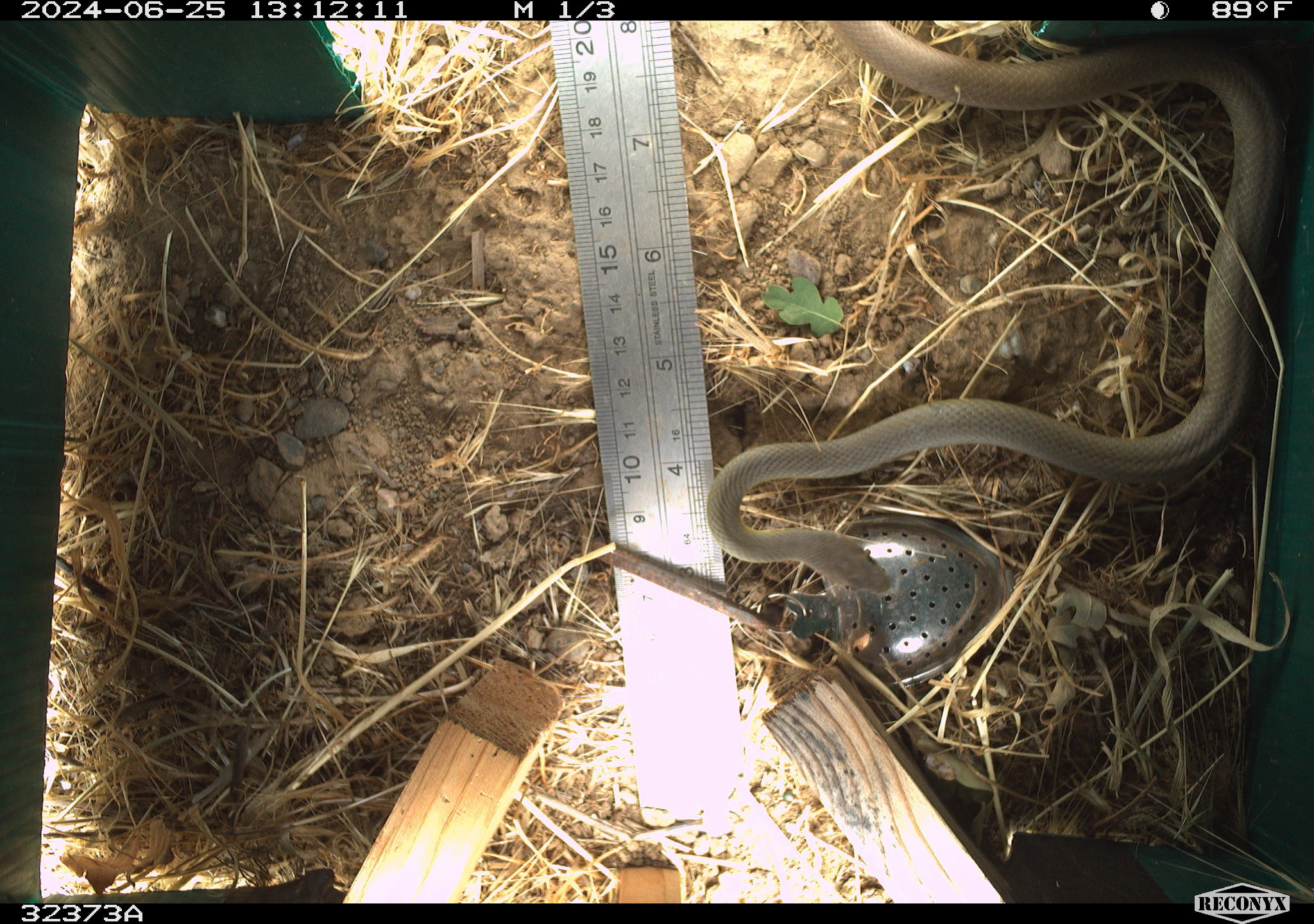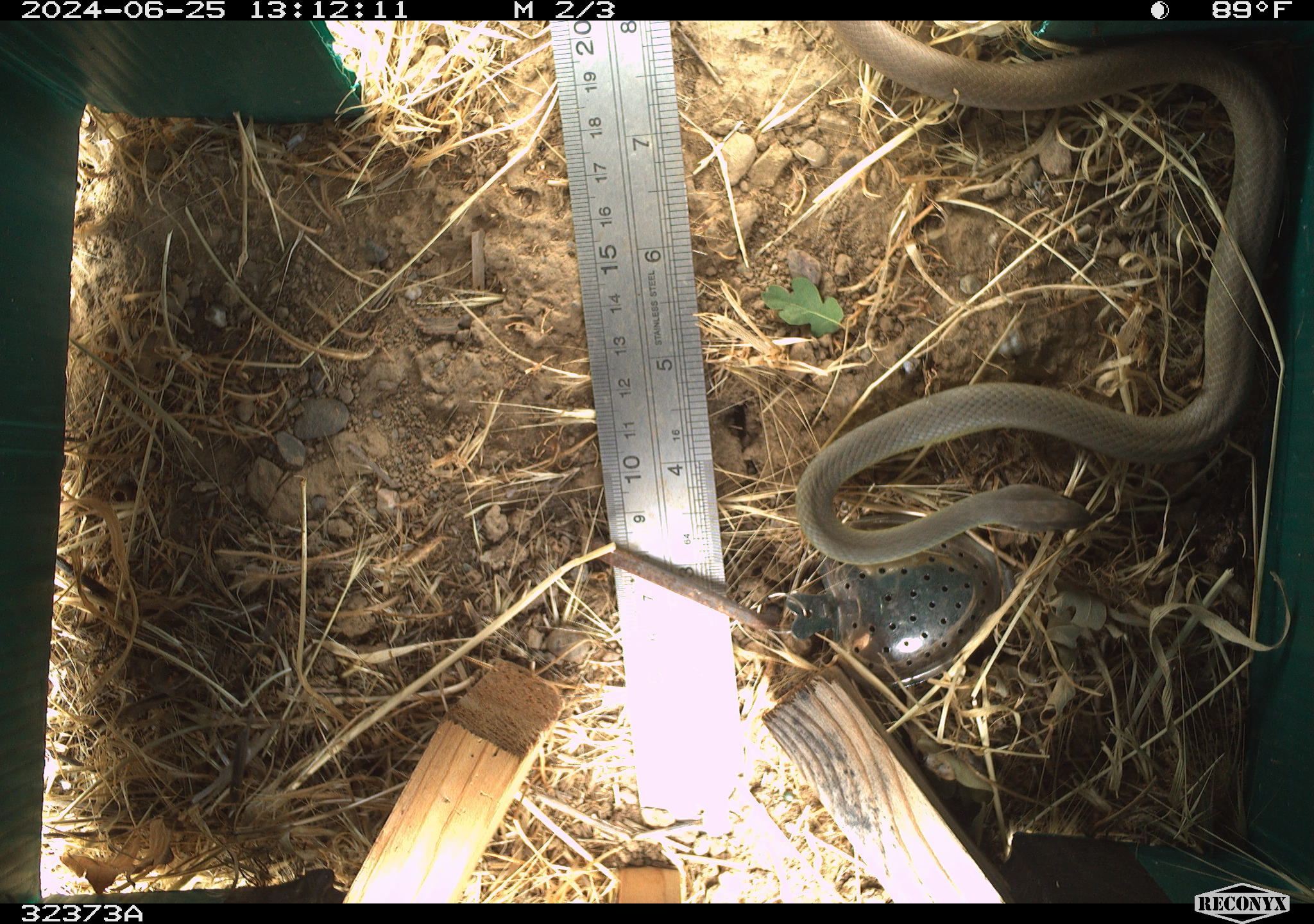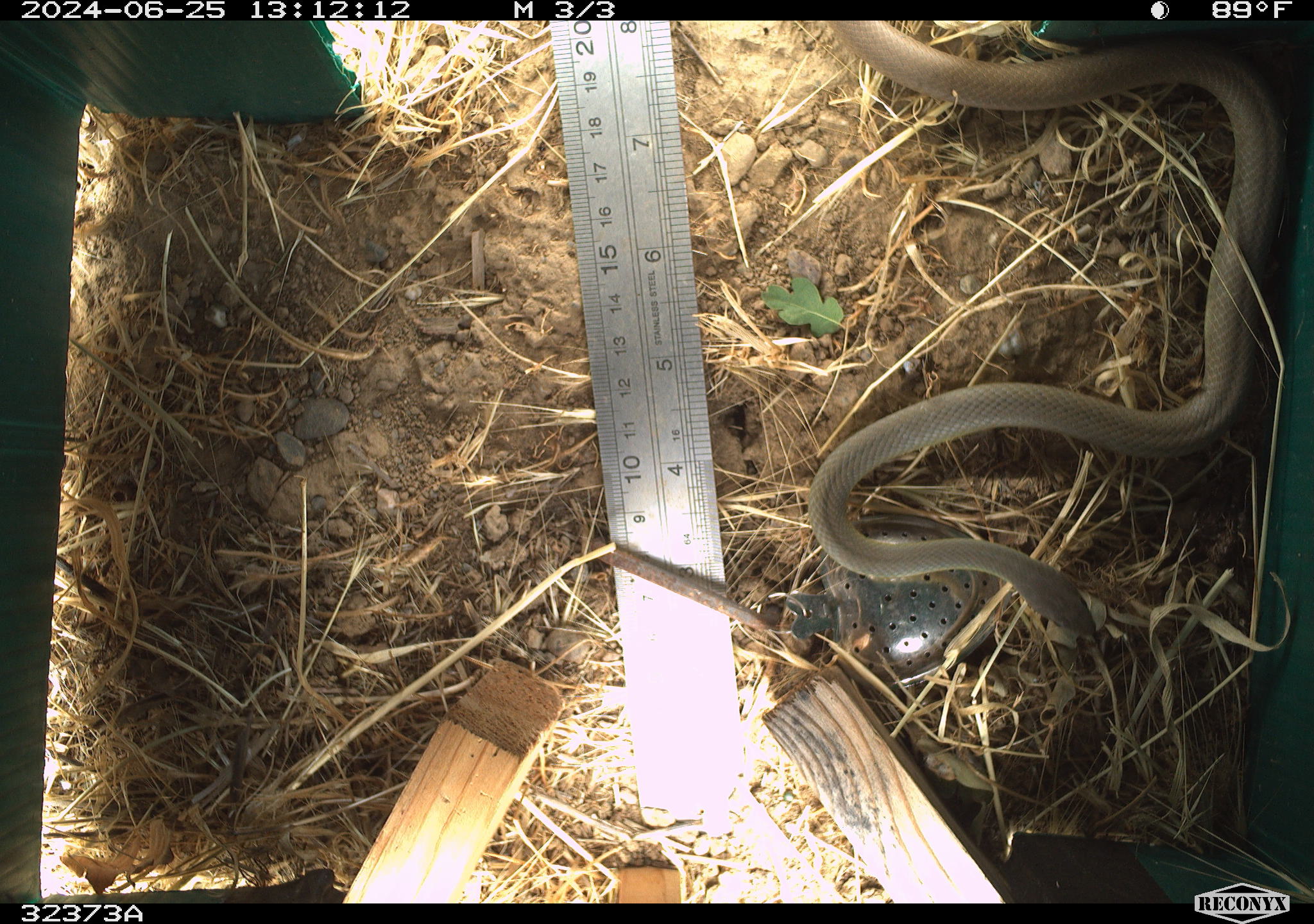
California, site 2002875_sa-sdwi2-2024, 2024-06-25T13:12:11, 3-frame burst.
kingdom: Animalia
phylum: Chordata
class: Reptilia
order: Squamata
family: Colubridae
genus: Coluber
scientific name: Coluber constrictor mormon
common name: western yellow-bellied racer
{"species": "western yellow-bellied racer (Coluber constrictor mormon)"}